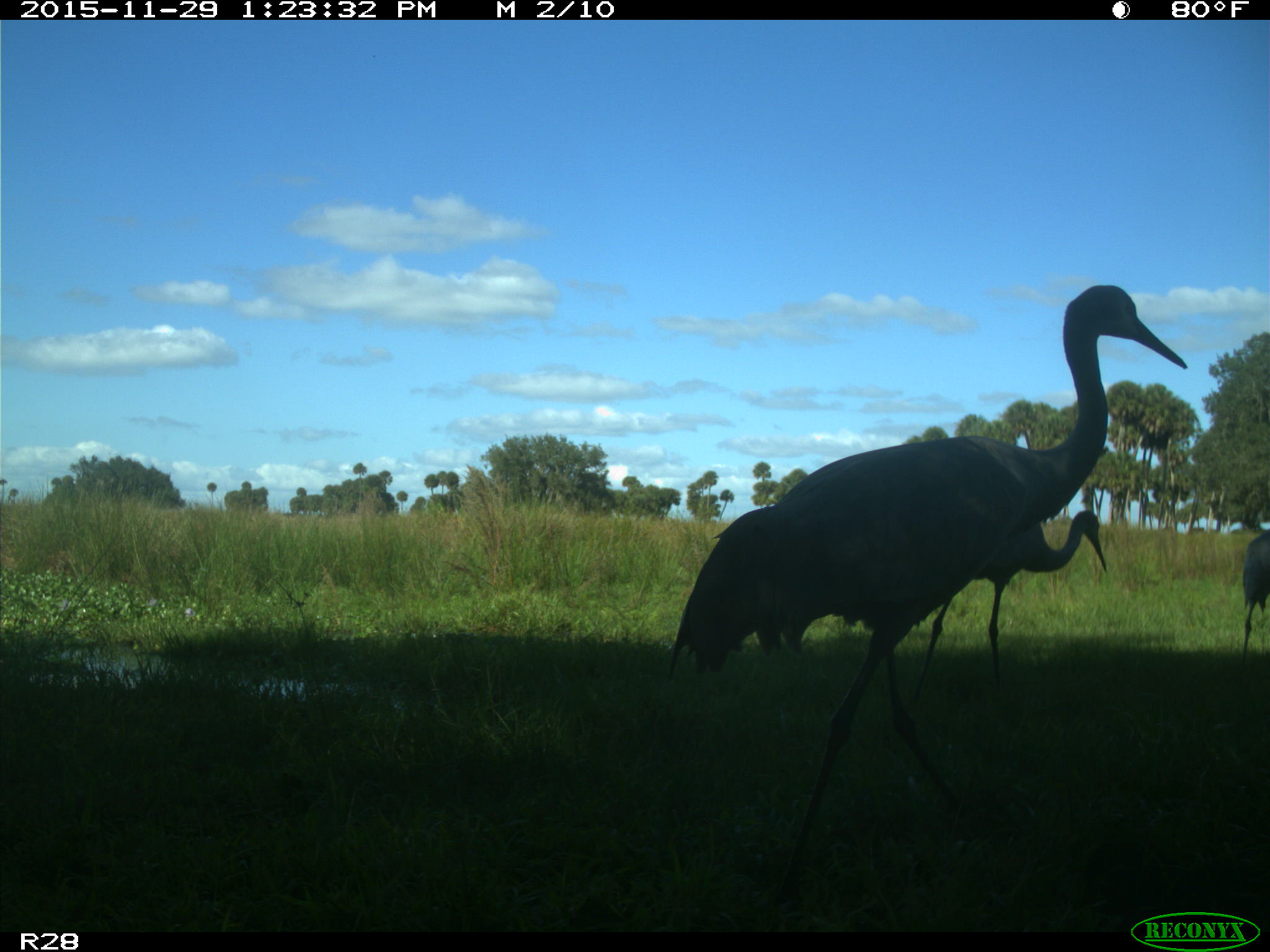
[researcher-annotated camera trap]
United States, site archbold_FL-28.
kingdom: Animalia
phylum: Chordata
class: Aves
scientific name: Aves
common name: birds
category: unidentified bird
Unidentified bird (birds) (Aves).